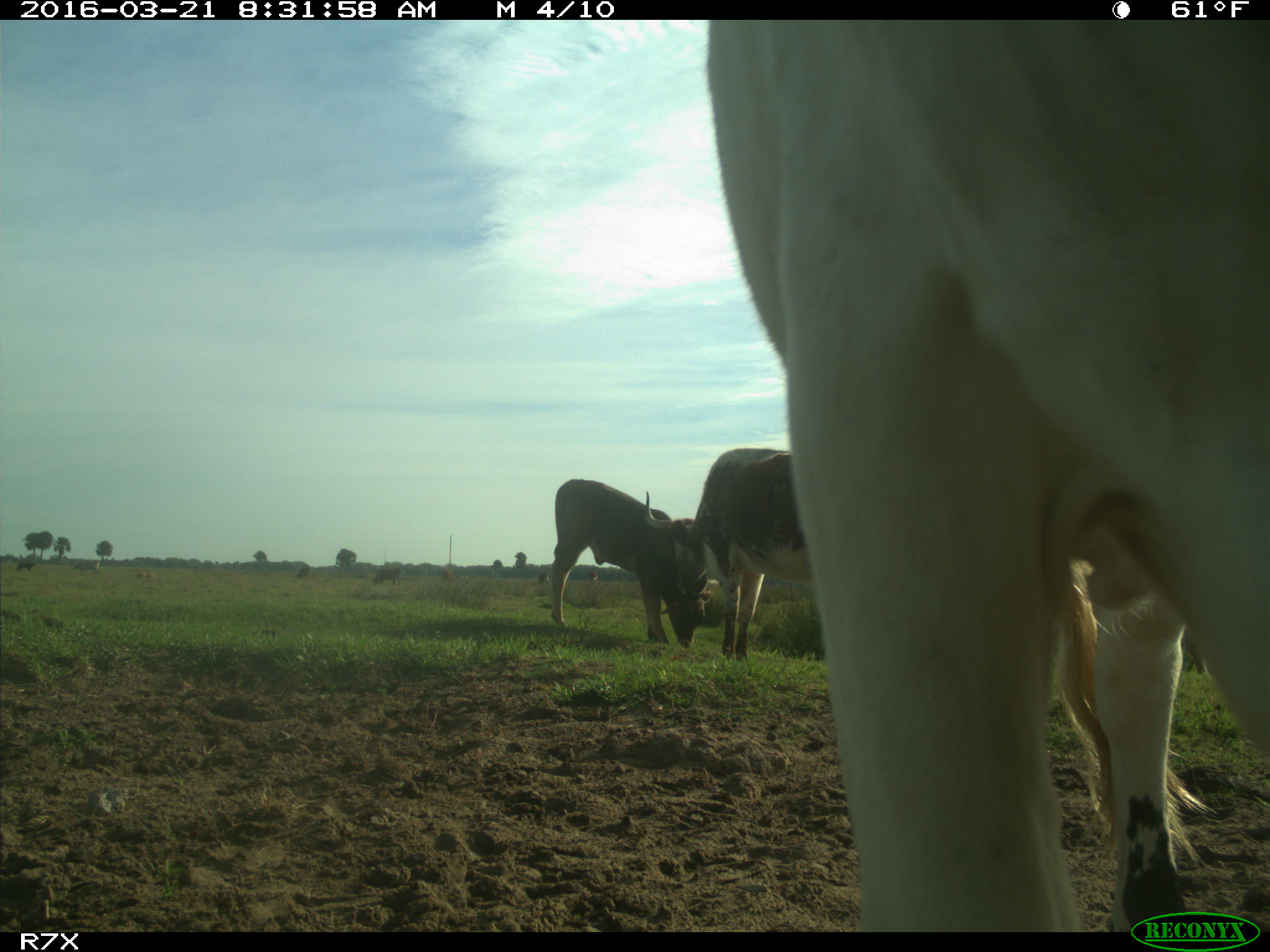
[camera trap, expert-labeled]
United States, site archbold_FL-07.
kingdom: Animalia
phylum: Chordata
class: Mammalia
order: Artiodactyla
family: Bovidae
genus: Bos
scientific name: Bos taurus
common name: domestic cow